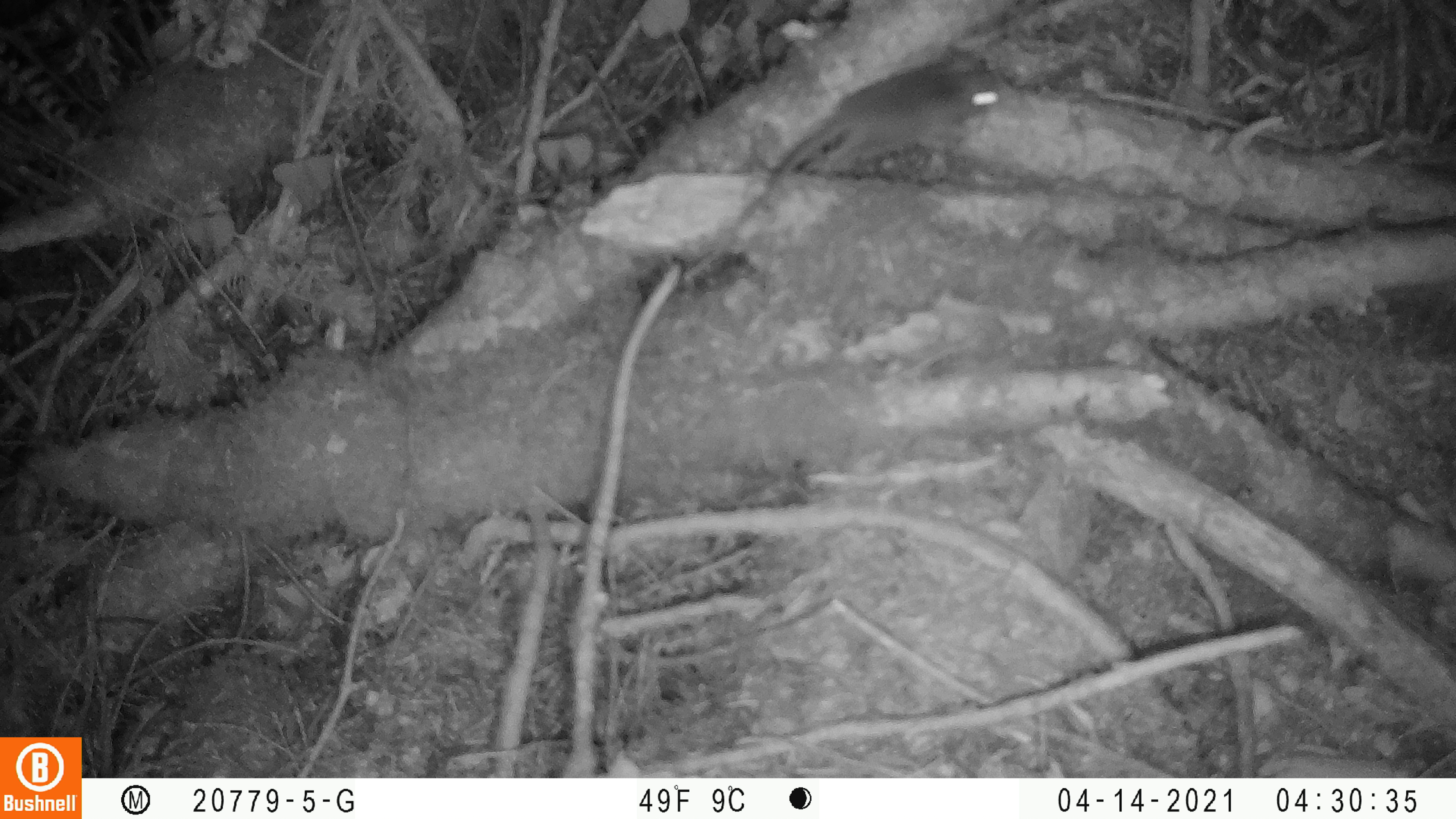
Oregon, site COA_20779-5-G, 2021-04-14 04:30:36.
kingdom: Animalia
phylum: Chordata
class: Mammalia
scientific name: Mammalia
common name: small mammal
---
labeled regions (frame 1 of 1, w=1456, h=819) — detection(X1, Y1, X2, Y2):
small mammal: detection(674, 29, 1036, 274)